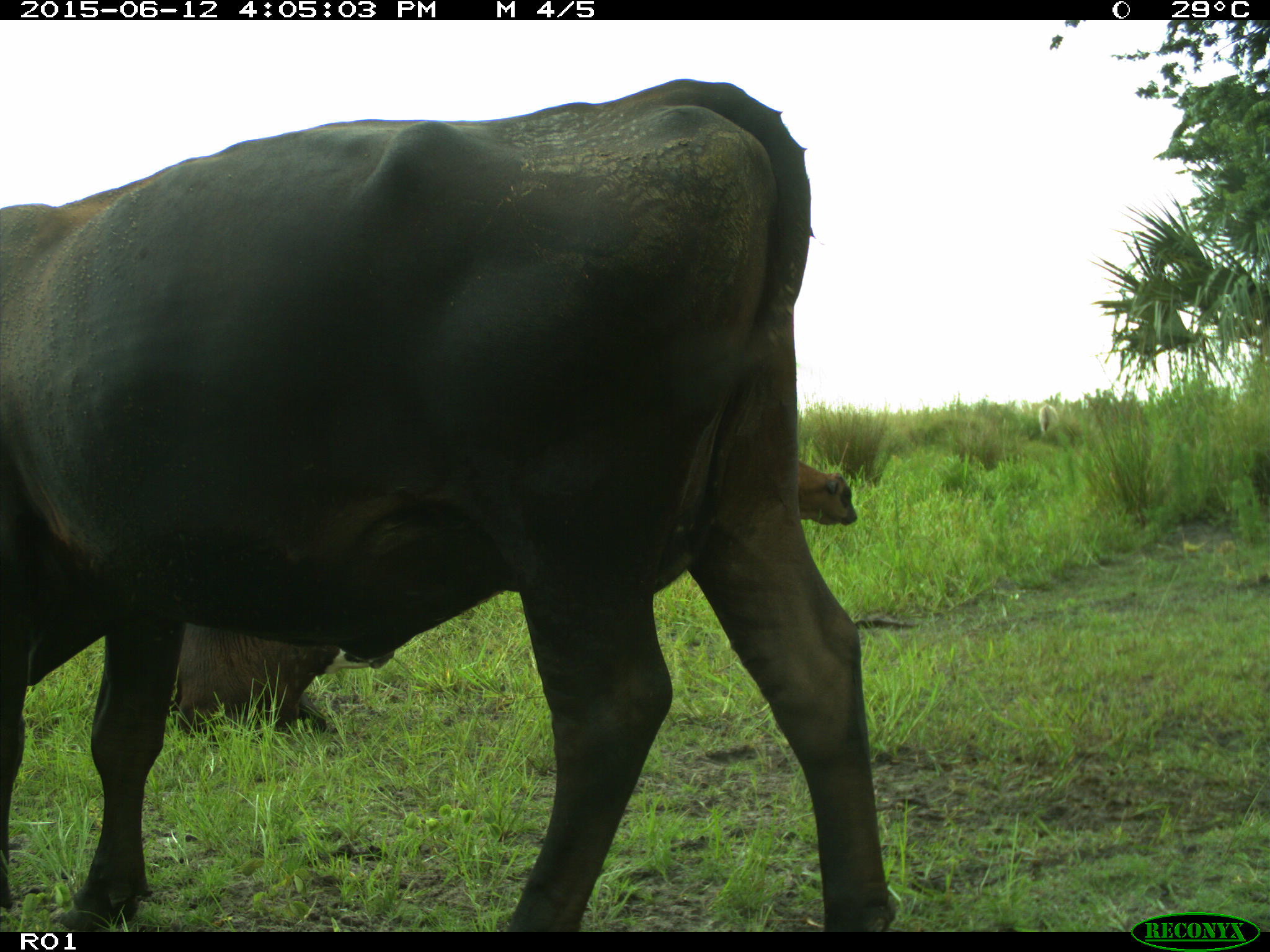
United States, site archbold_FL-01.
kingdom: Animalia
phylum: Chordata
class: Mammalia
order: Artiodactyla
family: Bovidae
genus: Bos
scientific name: Bos taurus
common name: domestic cow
Bos taurus (domestic cow).